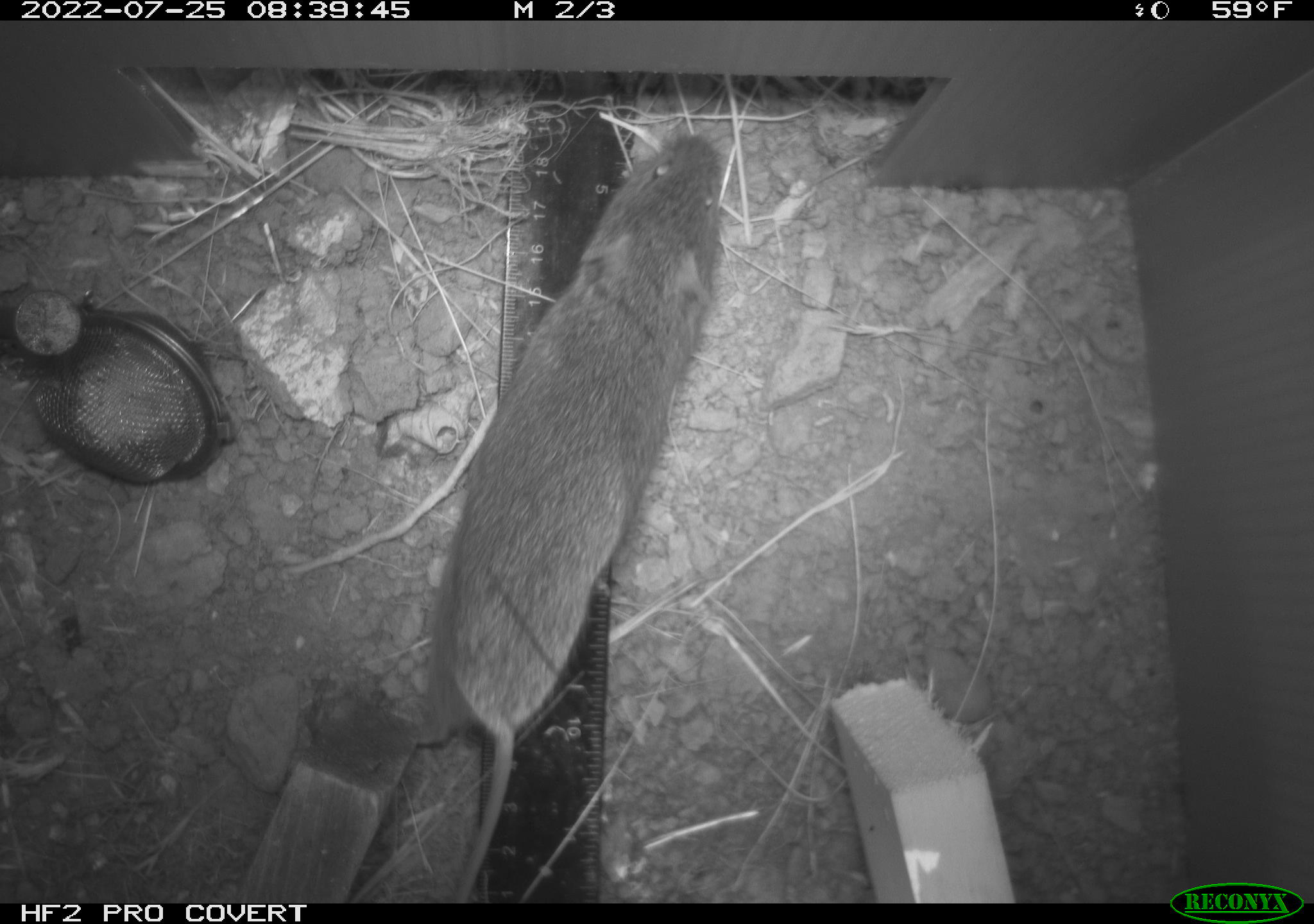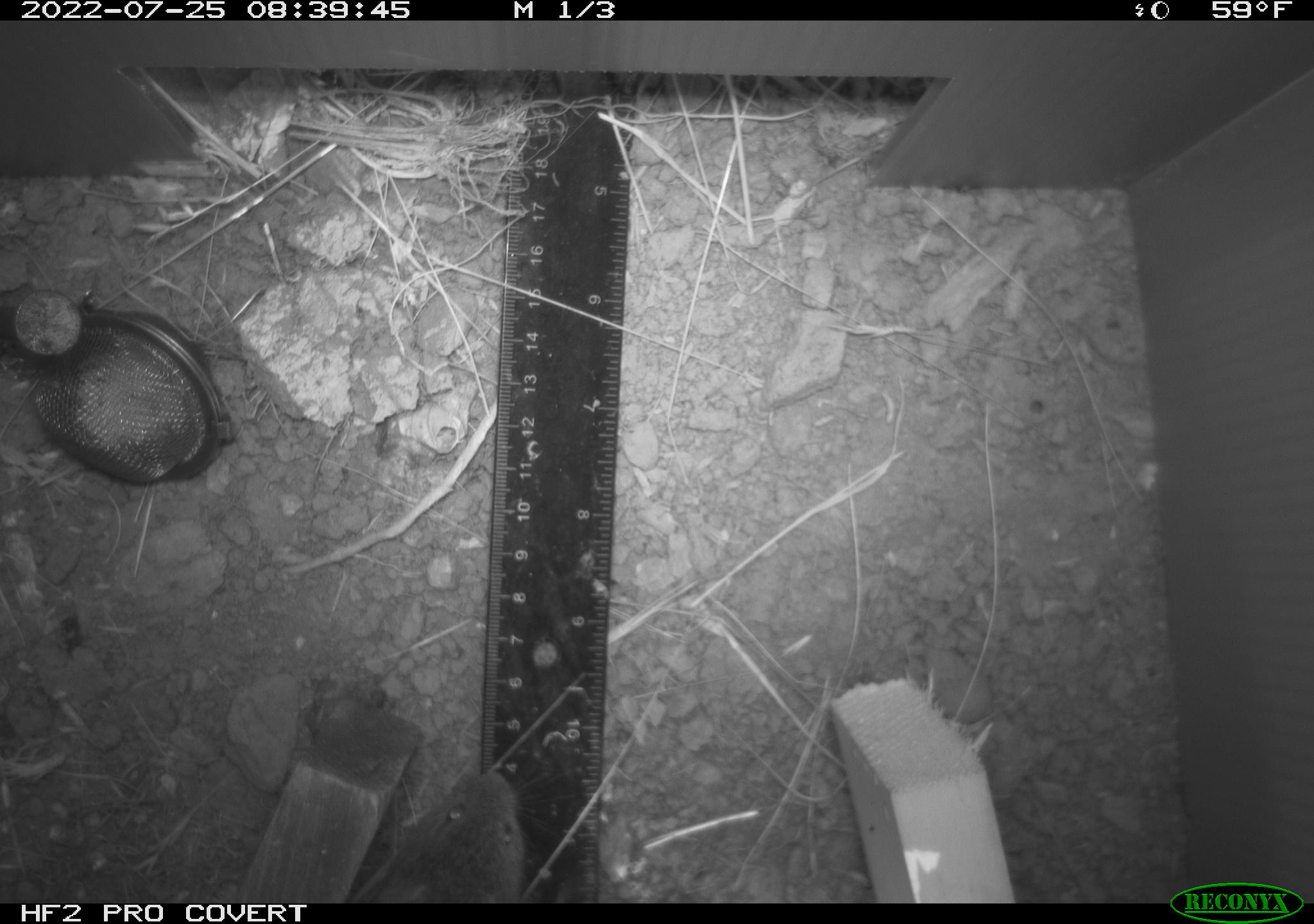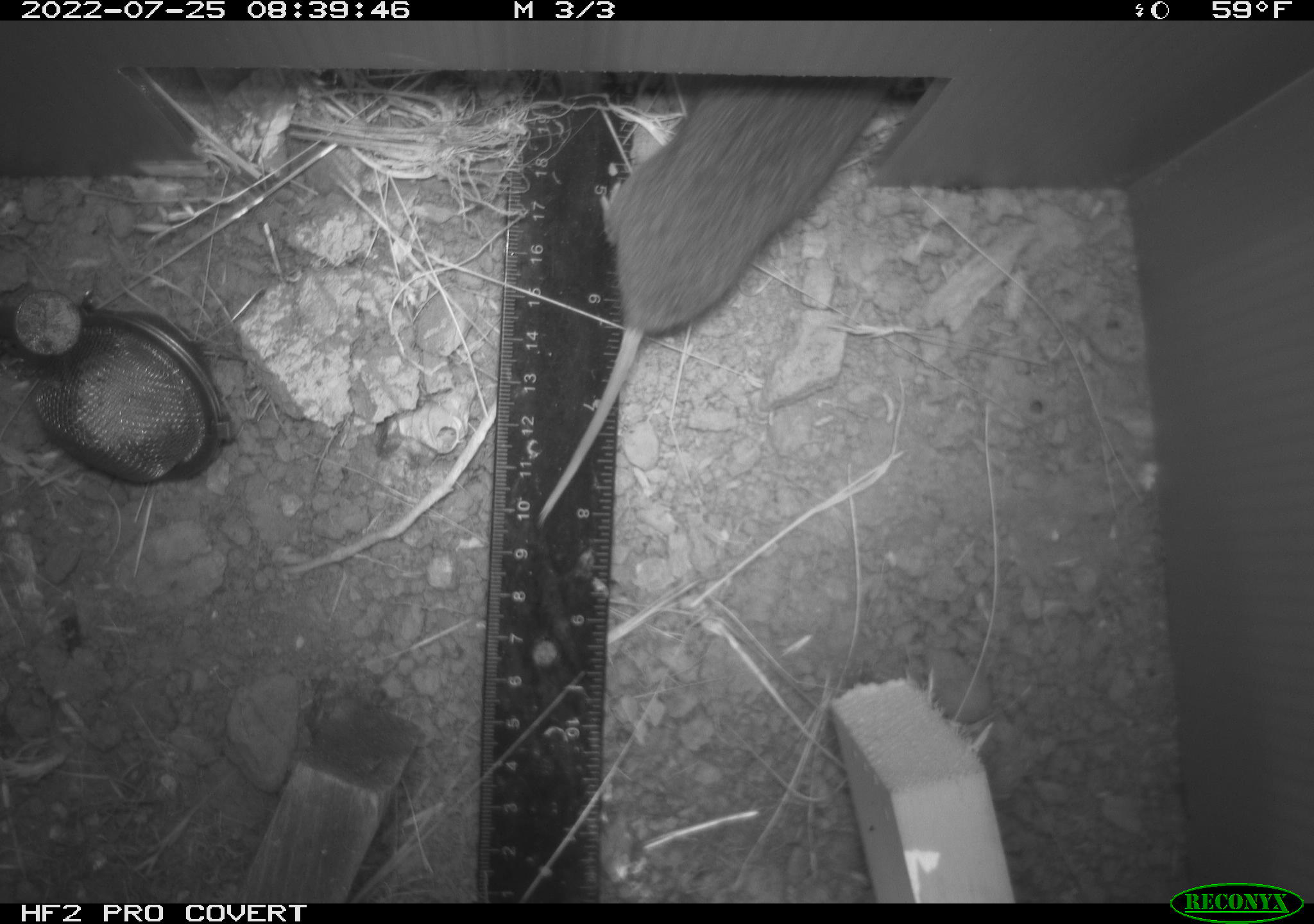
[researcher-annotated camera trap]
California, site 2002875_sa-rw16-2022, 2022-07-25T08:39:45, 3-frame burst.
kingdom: Animalia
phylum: Chordata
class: Mammalia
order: Rodentia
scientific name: Rodentia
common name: mouse species